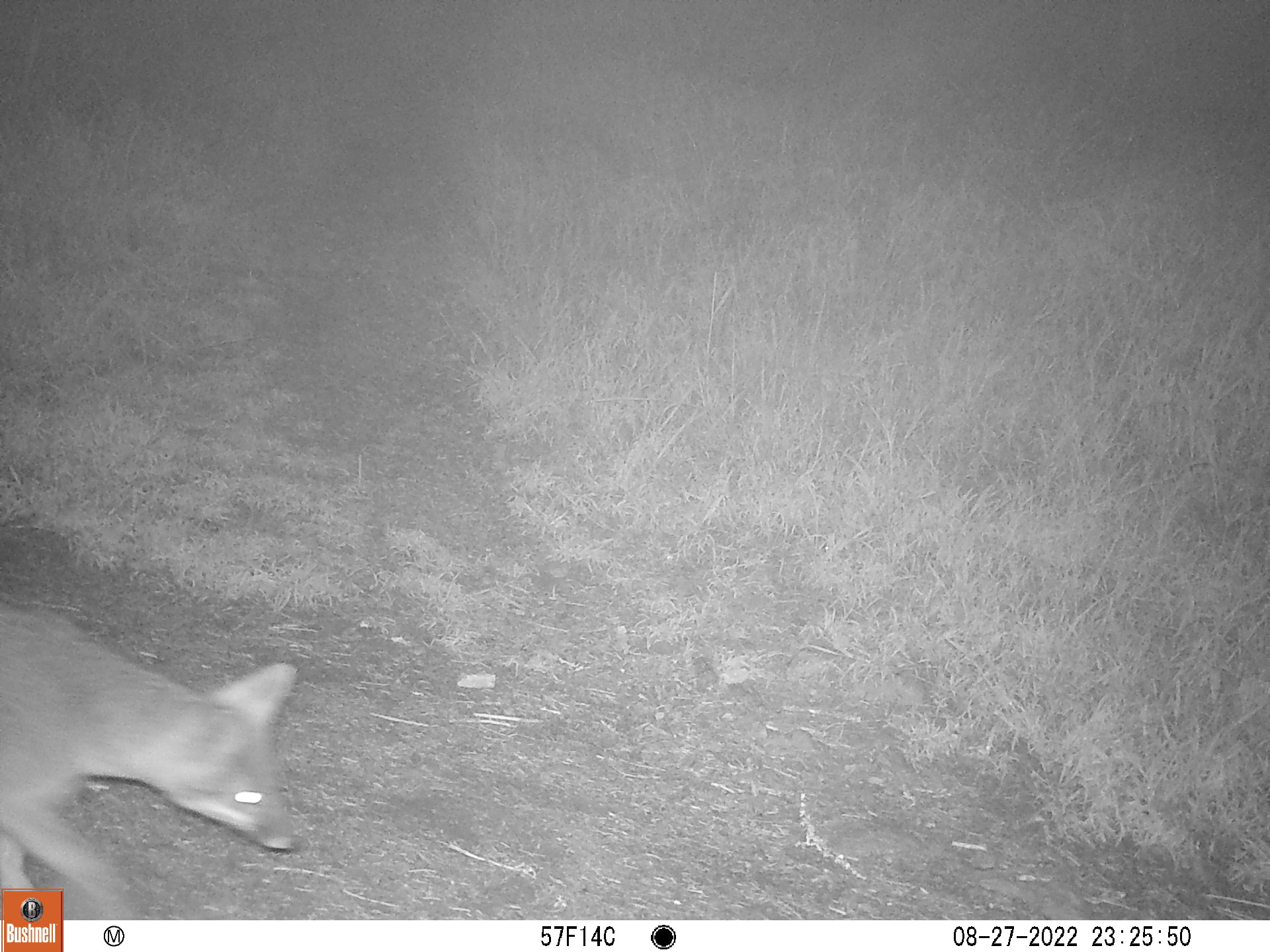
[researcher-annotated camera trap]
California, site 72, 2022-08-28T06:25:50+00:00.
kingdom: Animalia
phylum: Chordata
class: Mammalia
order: Carnivora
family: Canidae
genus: Urocyon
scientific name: Urocyon cinereoargenteus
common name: gray fox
Gray fox (Urocyon cinereoargenteus).